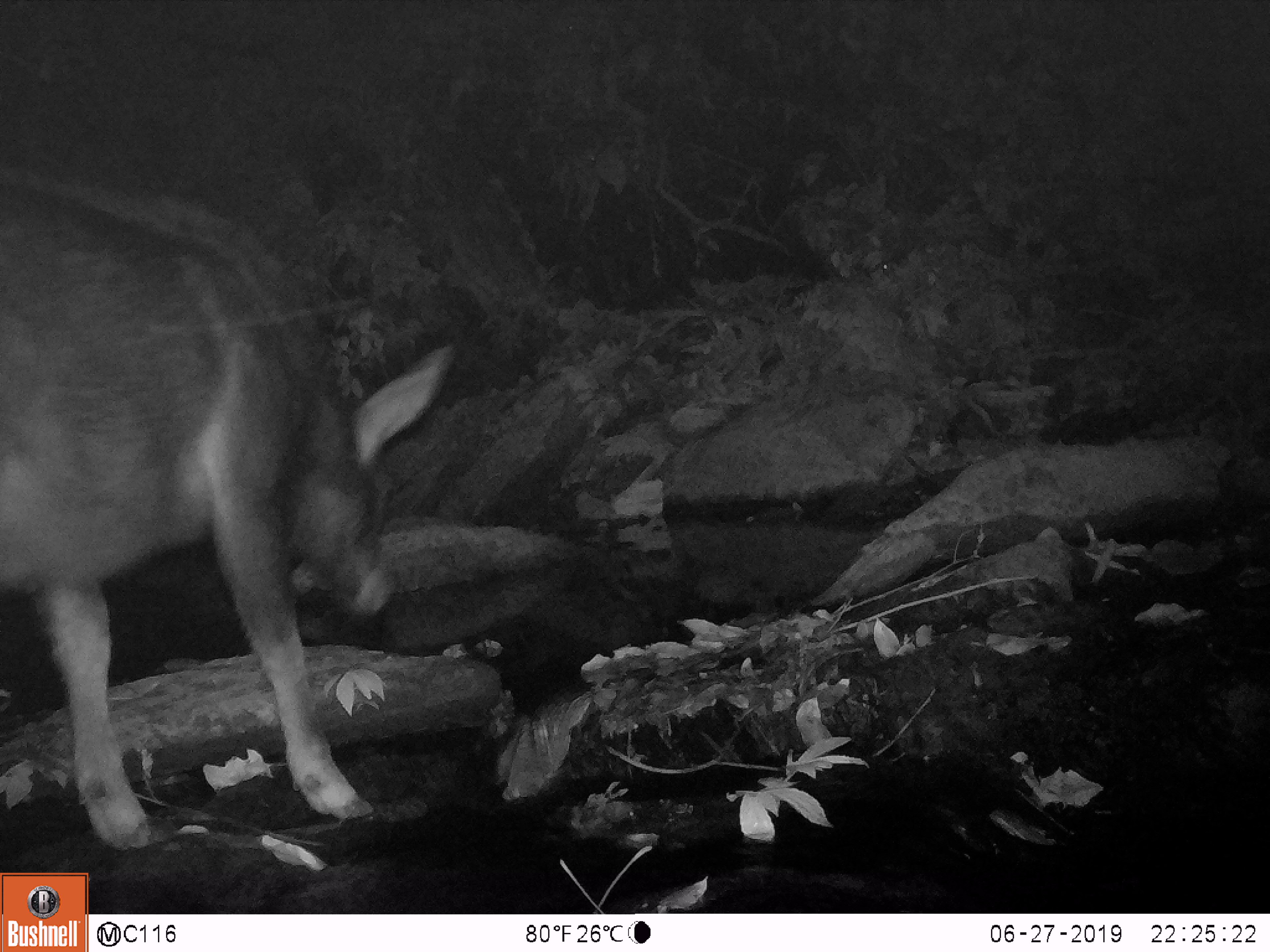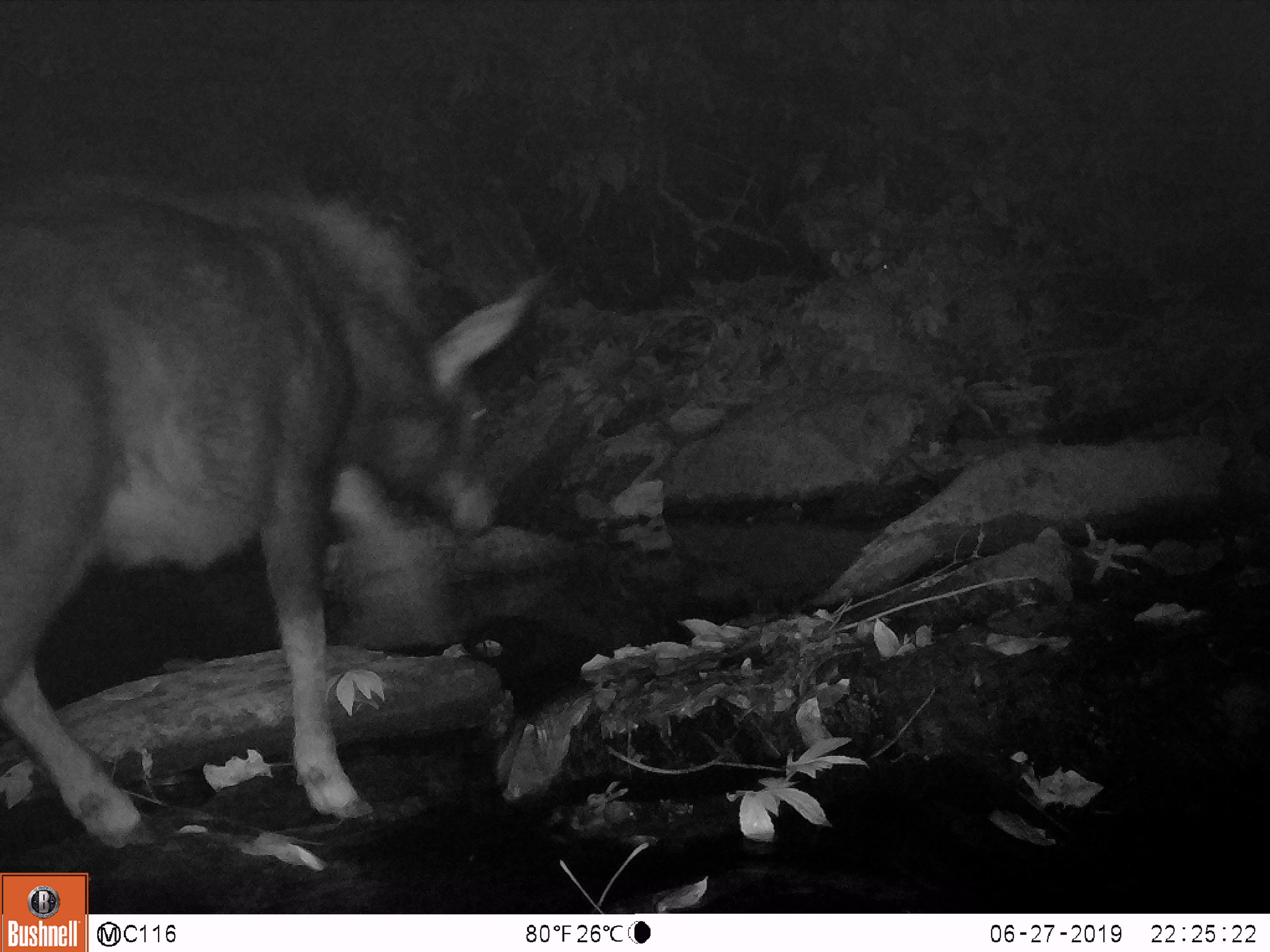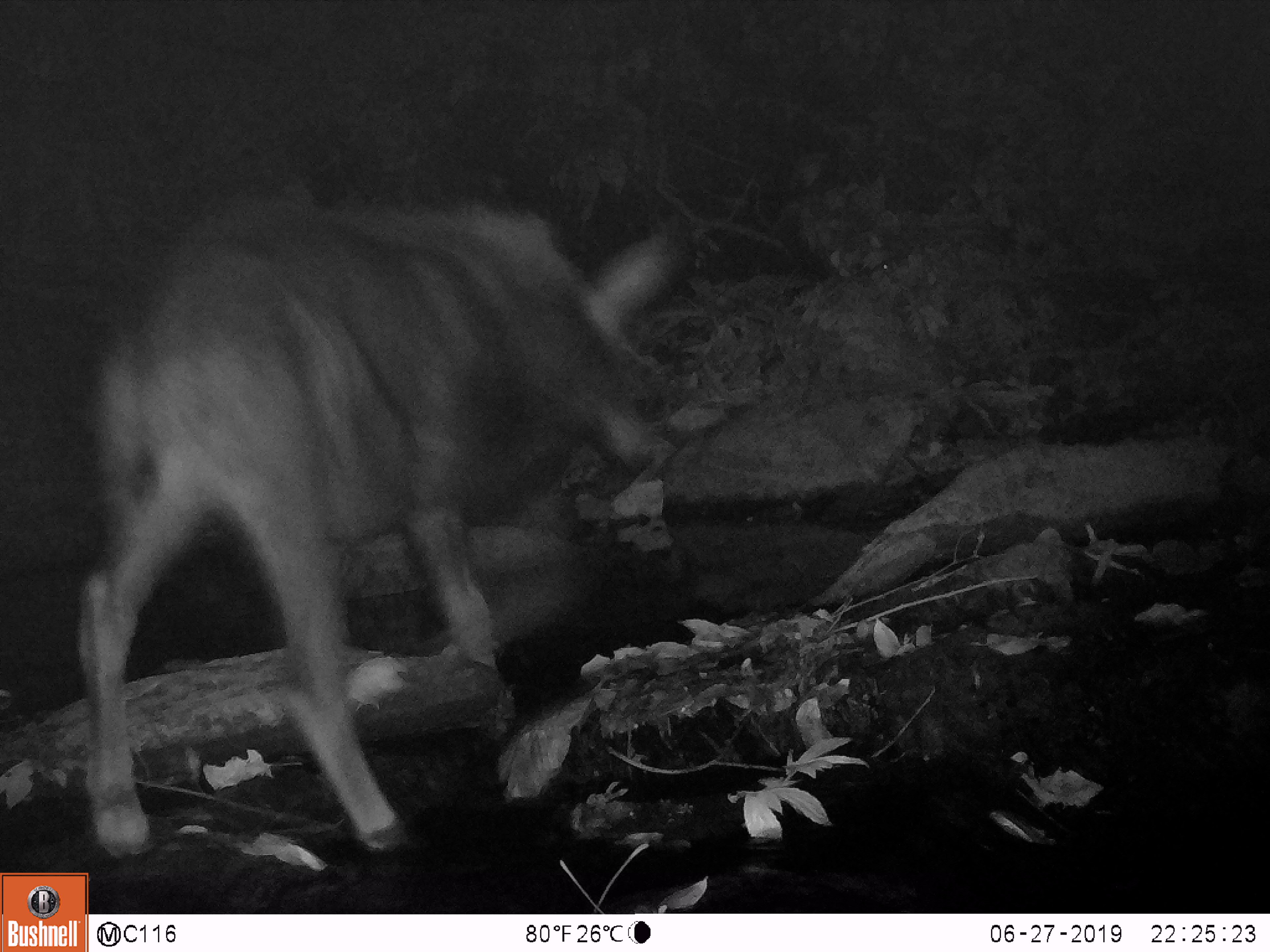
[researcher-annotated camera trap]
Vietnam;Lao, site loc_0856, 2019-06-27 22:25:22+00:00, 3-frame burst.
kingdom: Animalia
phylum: Chordata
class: Mammalia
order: Artiodactyla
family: Bovidae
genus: Capricornis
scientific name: Capricornis sumatraensis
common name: chinese serow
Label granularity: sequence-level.